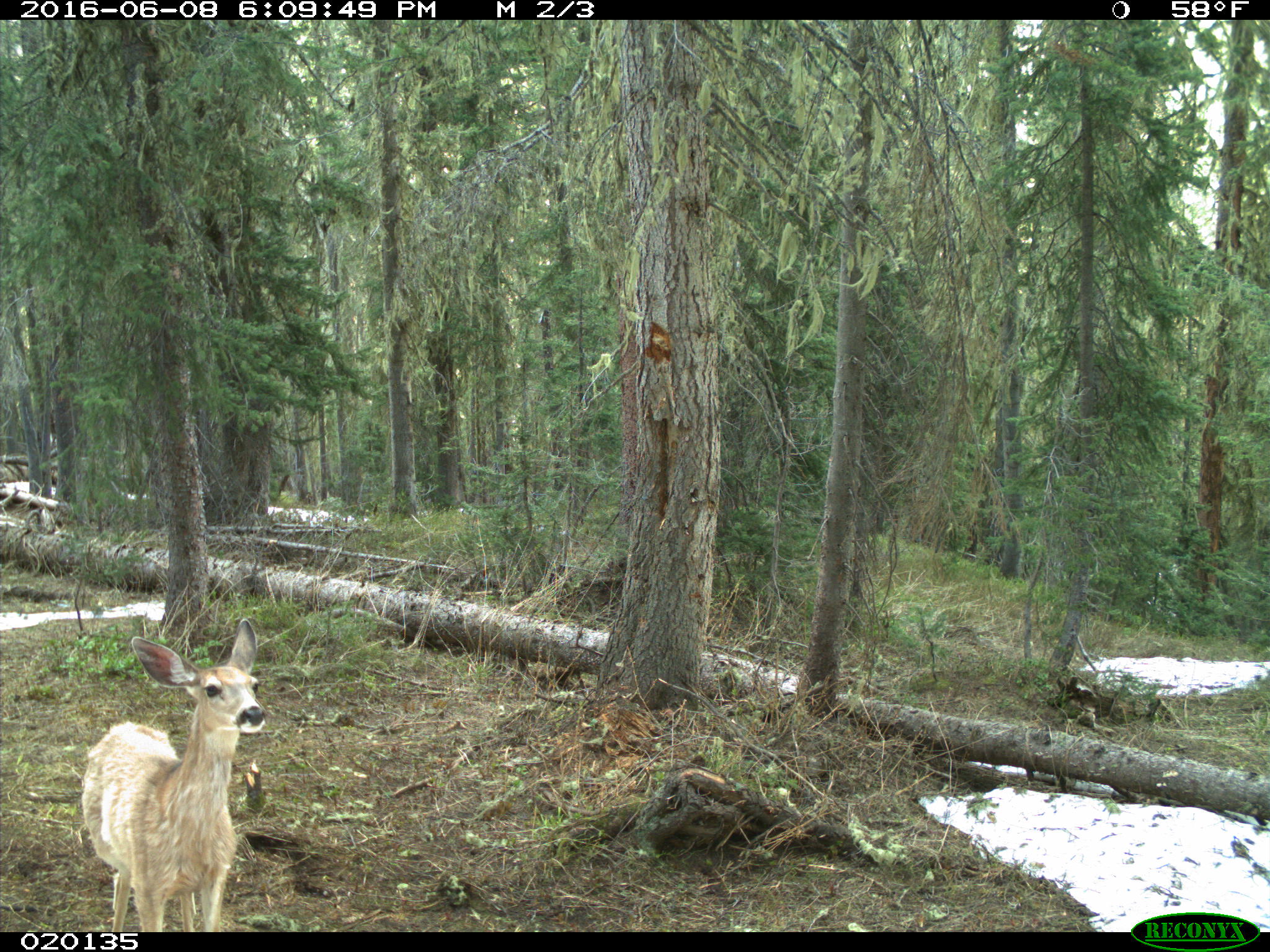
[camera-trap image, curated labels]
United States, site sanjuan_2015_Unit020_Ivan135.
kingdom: Animalia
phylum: Chordata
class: Mammalia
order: Artiodactyla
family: Cervidae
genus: Odocoileus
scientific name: Odocoileus hemionus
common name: mule deer